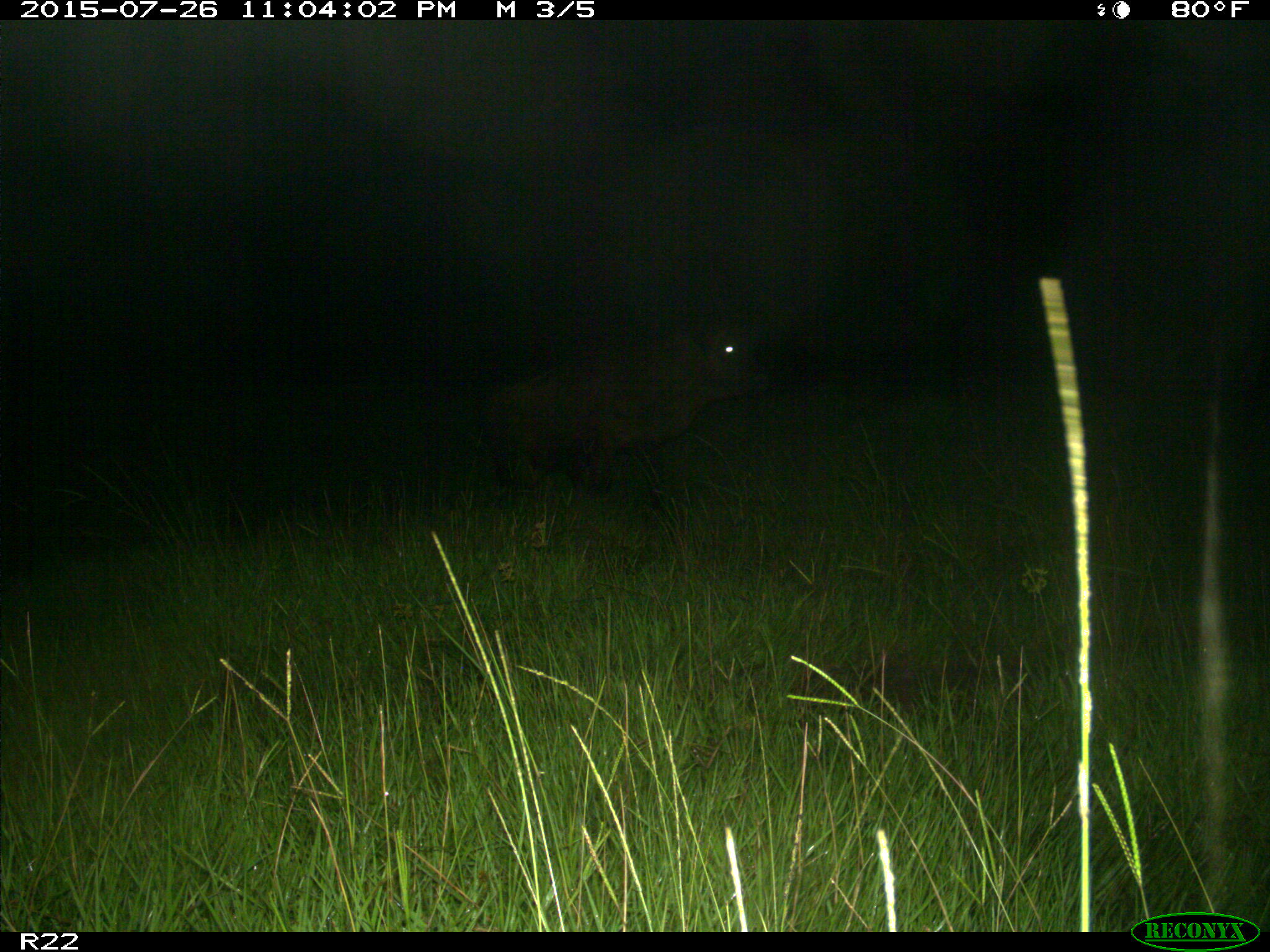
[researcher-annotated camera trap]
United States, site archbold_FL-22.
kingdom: Animalia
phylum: Chordata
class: Mammalia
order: Artiodactyla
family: Bovidae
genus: Bos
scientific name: Bos taurus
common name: domestic cow